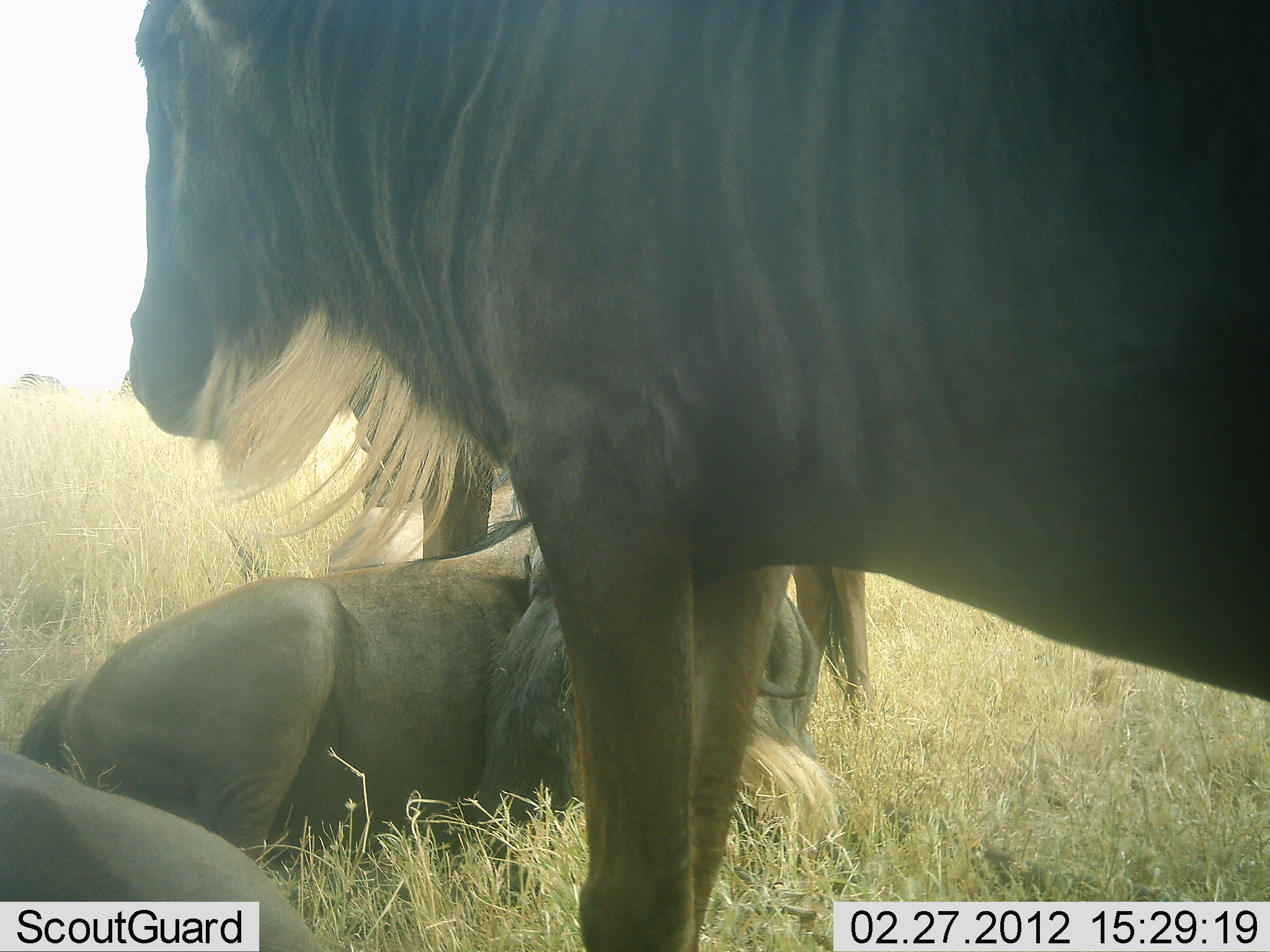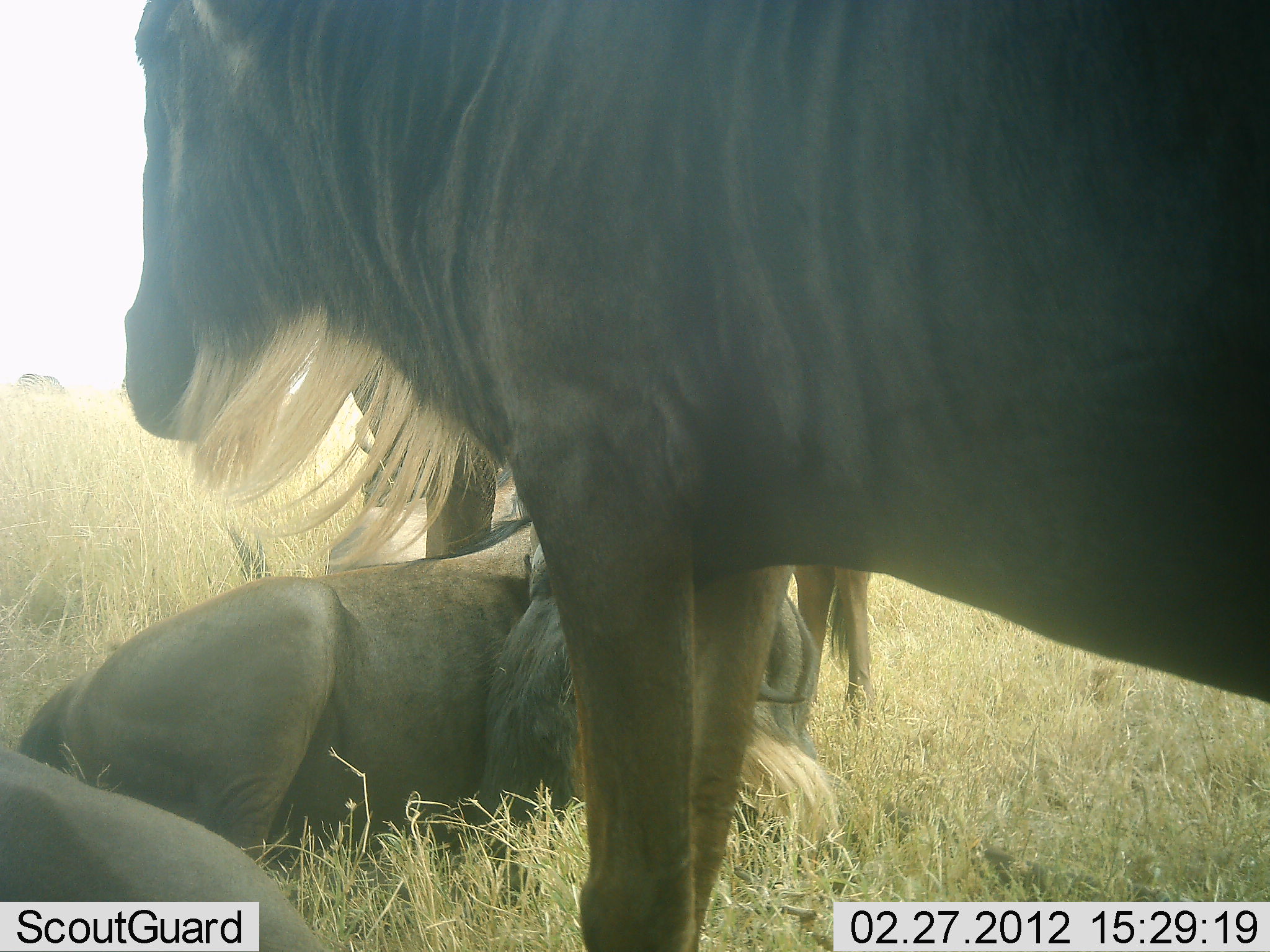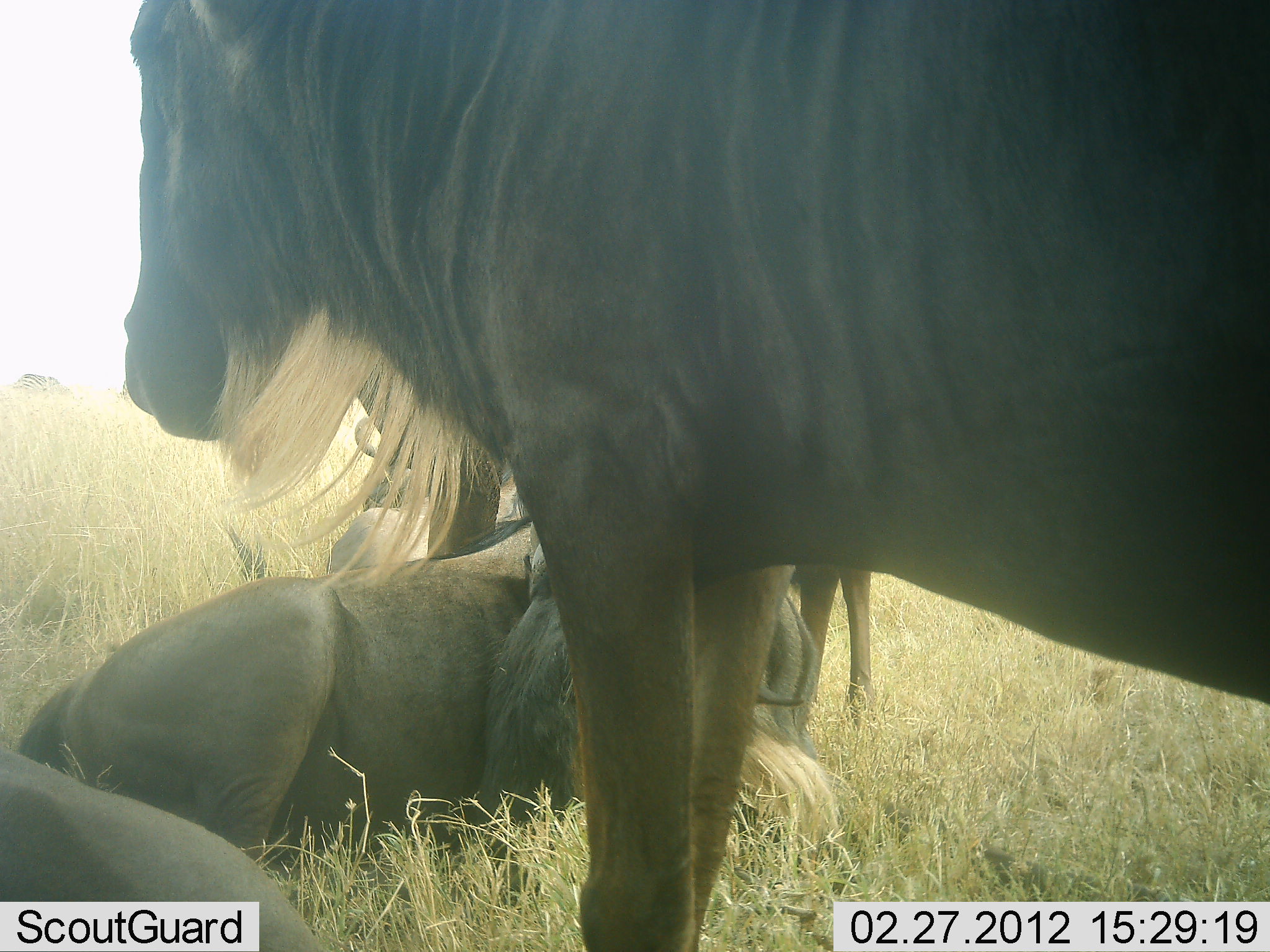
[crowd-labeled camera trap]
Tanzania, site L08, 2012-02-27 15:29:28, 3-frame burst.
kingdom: Animalia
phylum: Chordata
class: Mammalia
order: Artiodactyla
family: Bovidae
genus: Connochaetes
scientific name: Connochaetes taurinus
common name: blue wildebeest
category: wildebeest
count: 4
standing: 84%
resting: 100%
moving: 0%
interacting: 0%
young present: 8%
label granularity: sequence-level